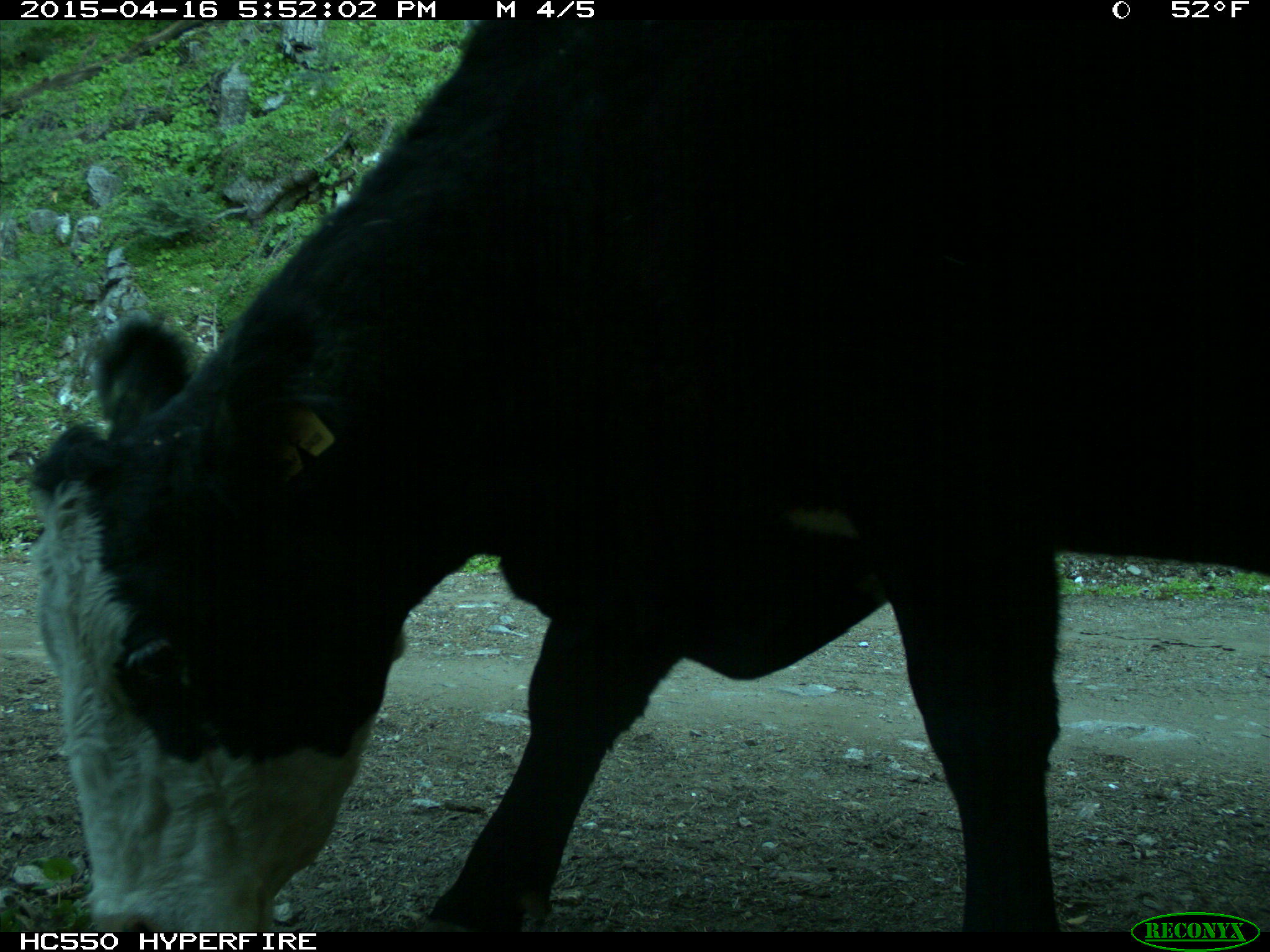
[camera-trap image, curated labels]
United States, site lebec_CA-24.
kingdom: Animalia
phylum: Chordata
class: Mammalia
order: Artiodactyla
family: Bovidae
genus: Bos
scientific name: Bos taurus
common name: domestic cow